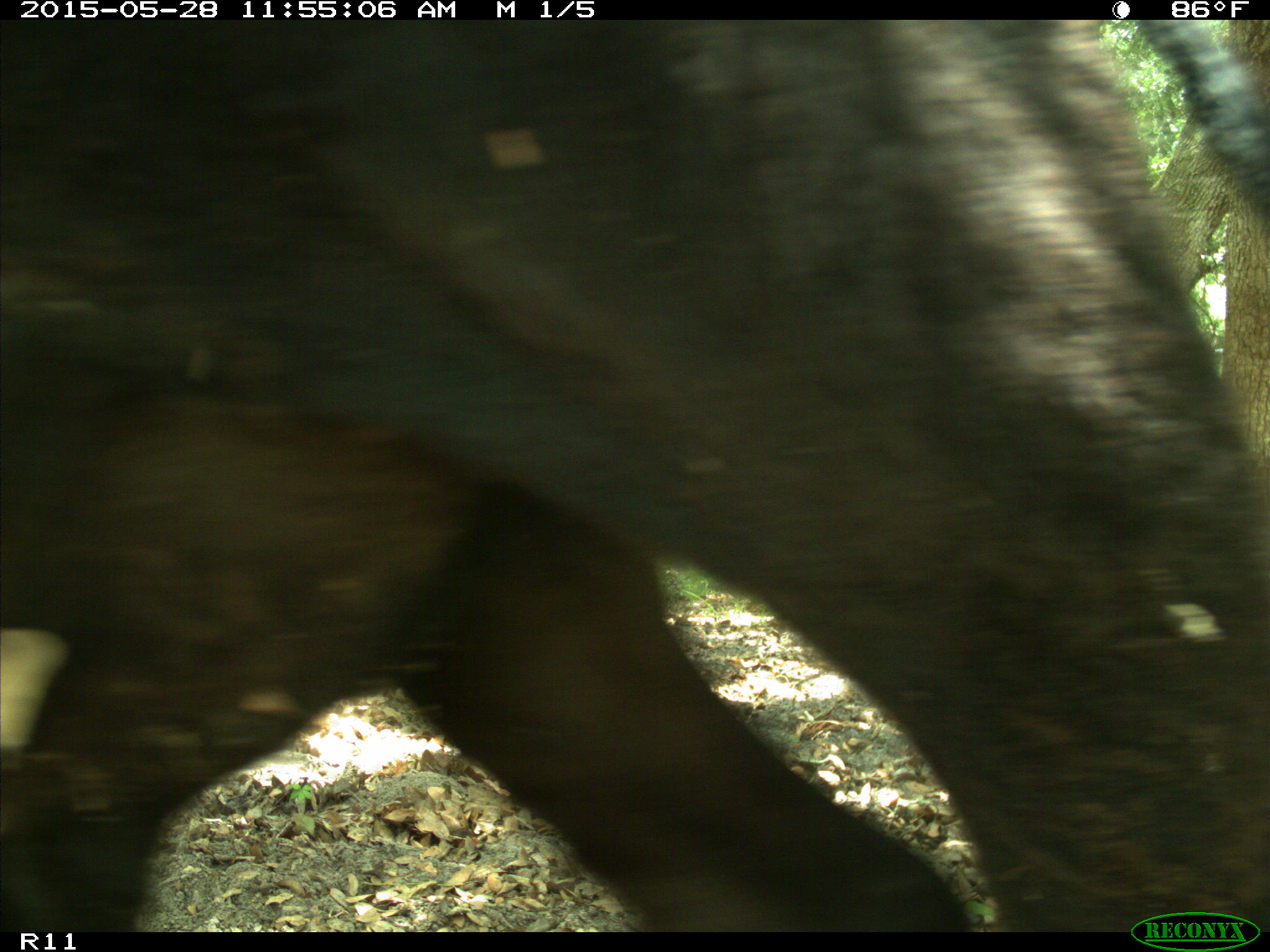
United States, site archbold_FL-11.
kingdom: Animalia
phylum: Chordata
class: Mammalia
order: Artiodactyla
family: Bovidae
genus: Bos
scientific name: Bos taurus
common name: domestic cow